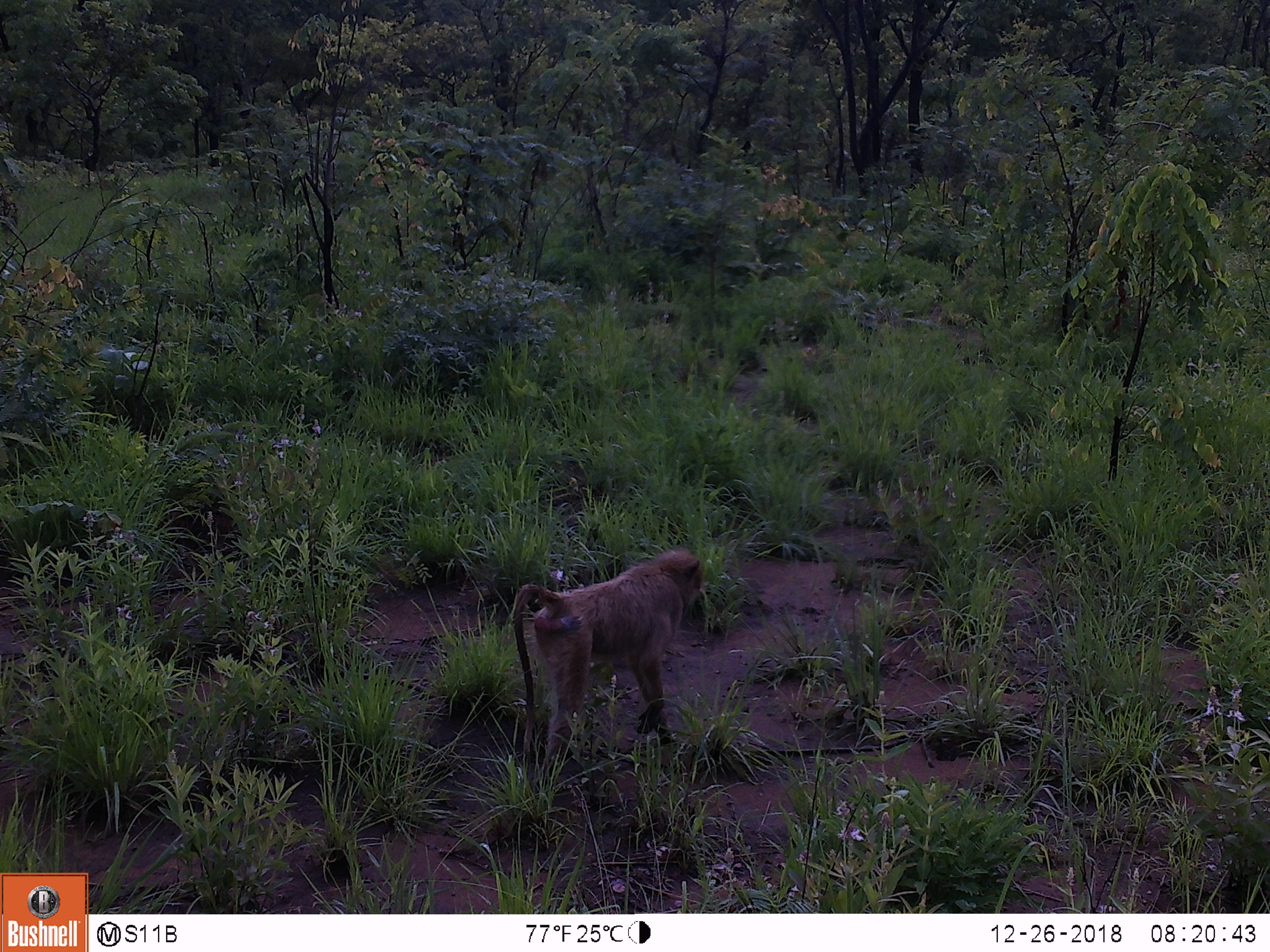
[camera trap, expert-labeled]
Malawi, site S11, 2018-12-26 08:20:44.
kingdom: Animalia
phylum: Chordata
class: Mammalia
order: Primates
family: Cercopithecidae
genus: Papio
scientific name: Papio cynocephalus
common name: yellow baboon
Yellow baboon (Papio cynocephalus), count 1.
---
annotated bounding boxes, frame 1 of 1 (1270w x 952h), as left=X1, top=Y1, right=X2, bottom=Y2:
yellow baboon: left=497, top=532, right=723, bottom=794